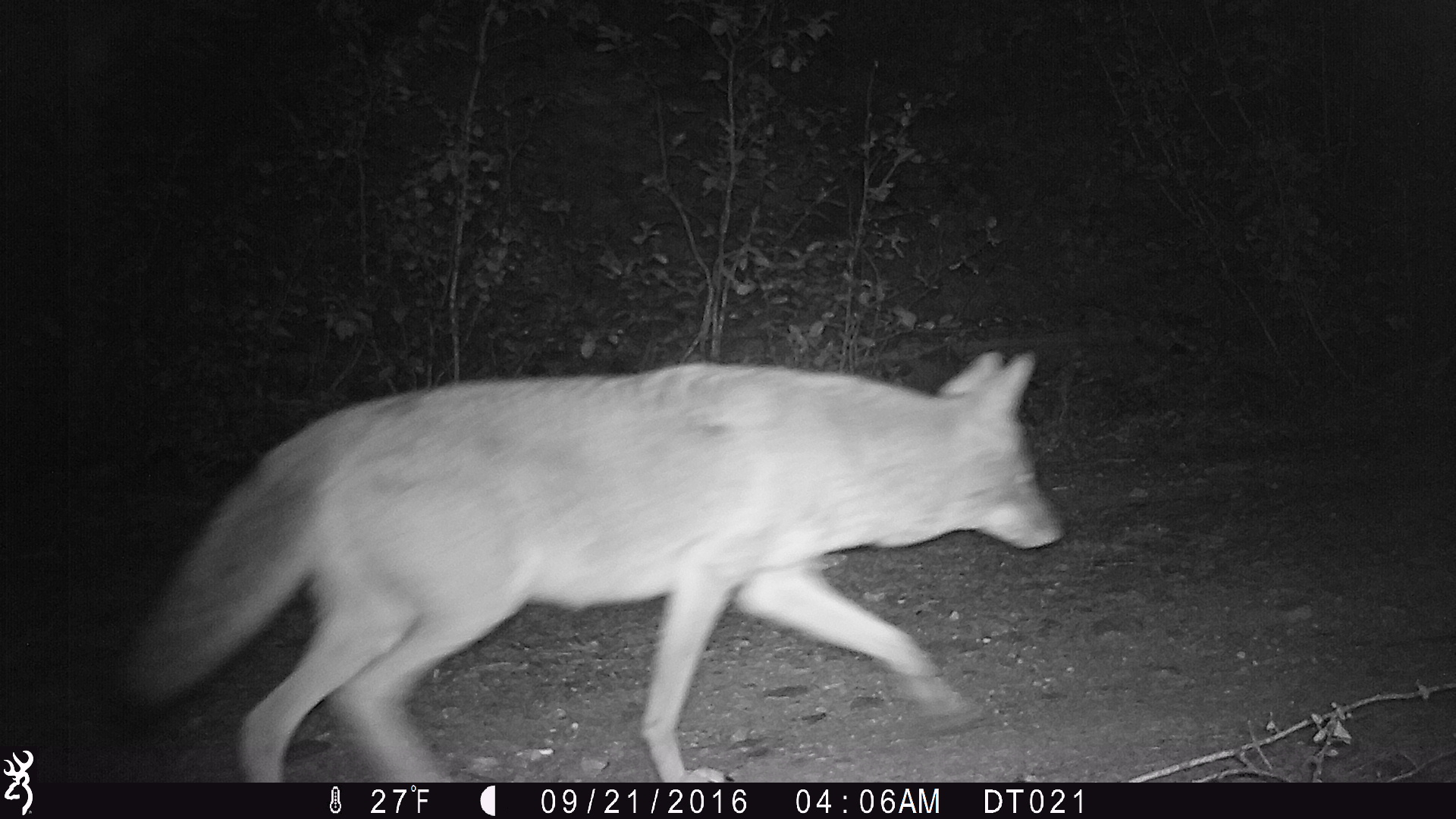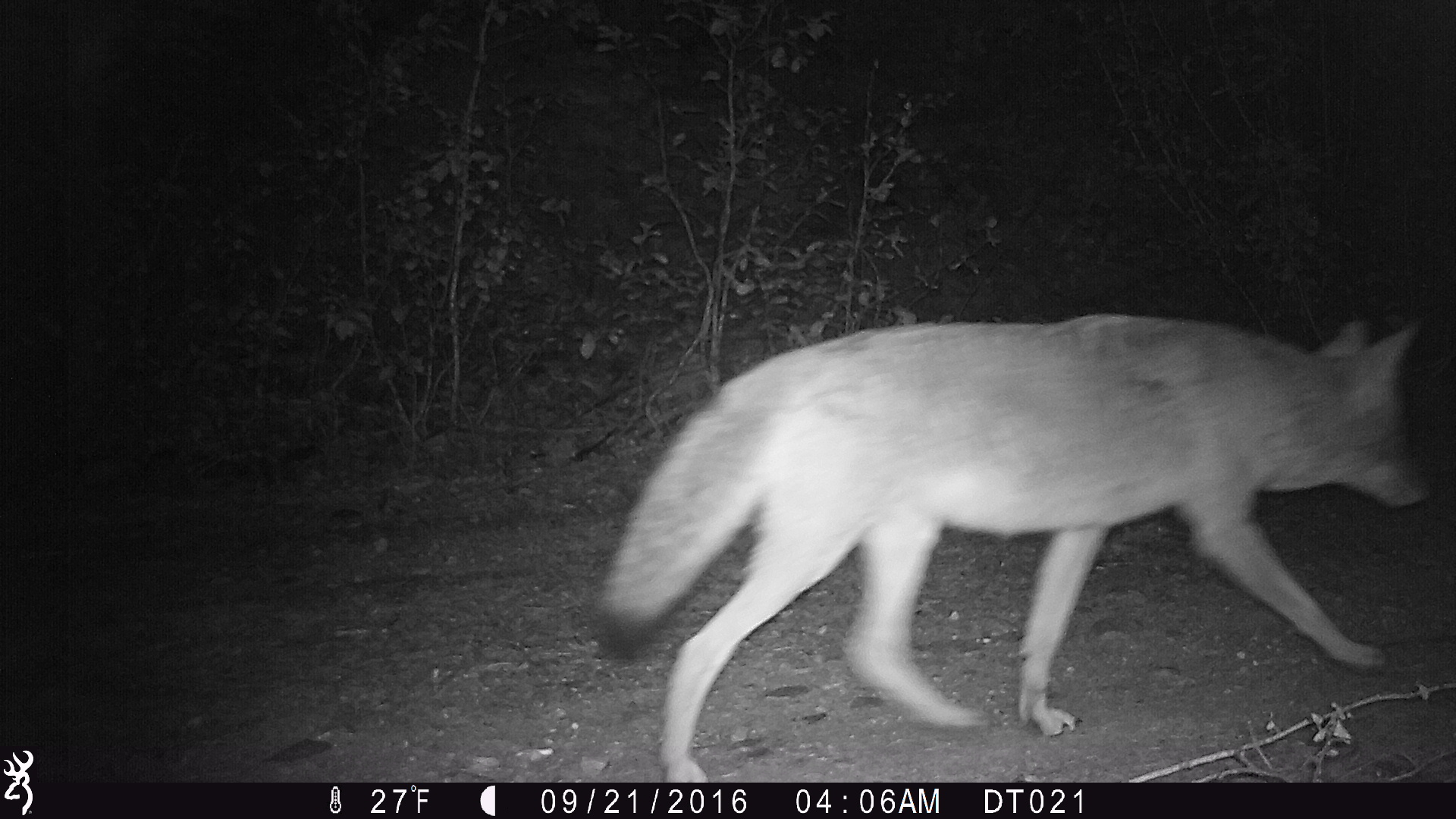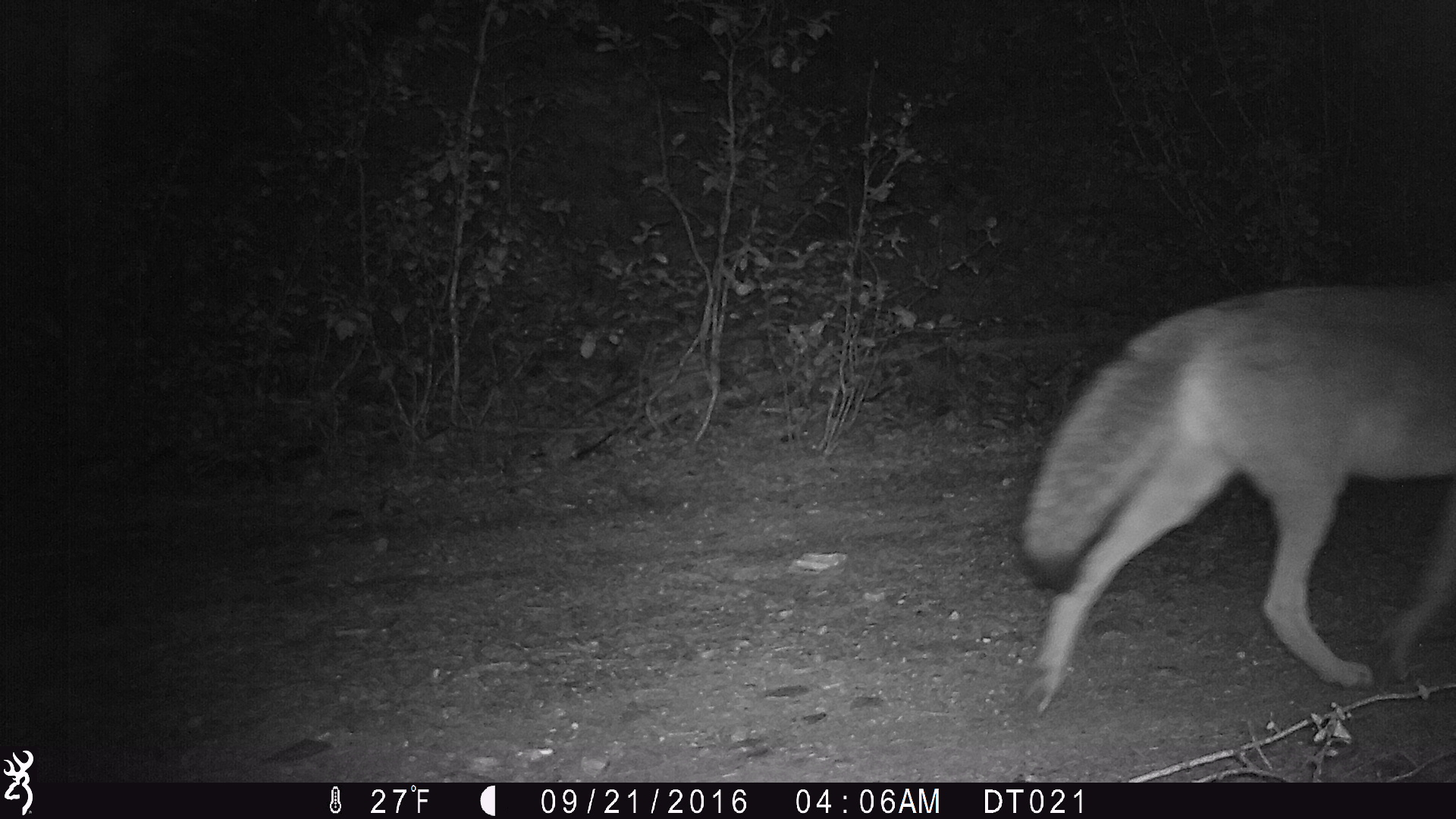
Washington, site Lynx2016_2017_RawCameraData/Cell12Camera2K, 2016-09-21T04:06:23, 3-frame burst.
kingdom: Animalia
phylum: Chordata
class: Mammalia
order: Carnivora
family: Canidae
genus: Canis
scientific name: Canis latrans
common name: coyote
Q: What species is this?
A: Canis latrans (coyote).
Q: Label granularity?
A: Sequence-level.